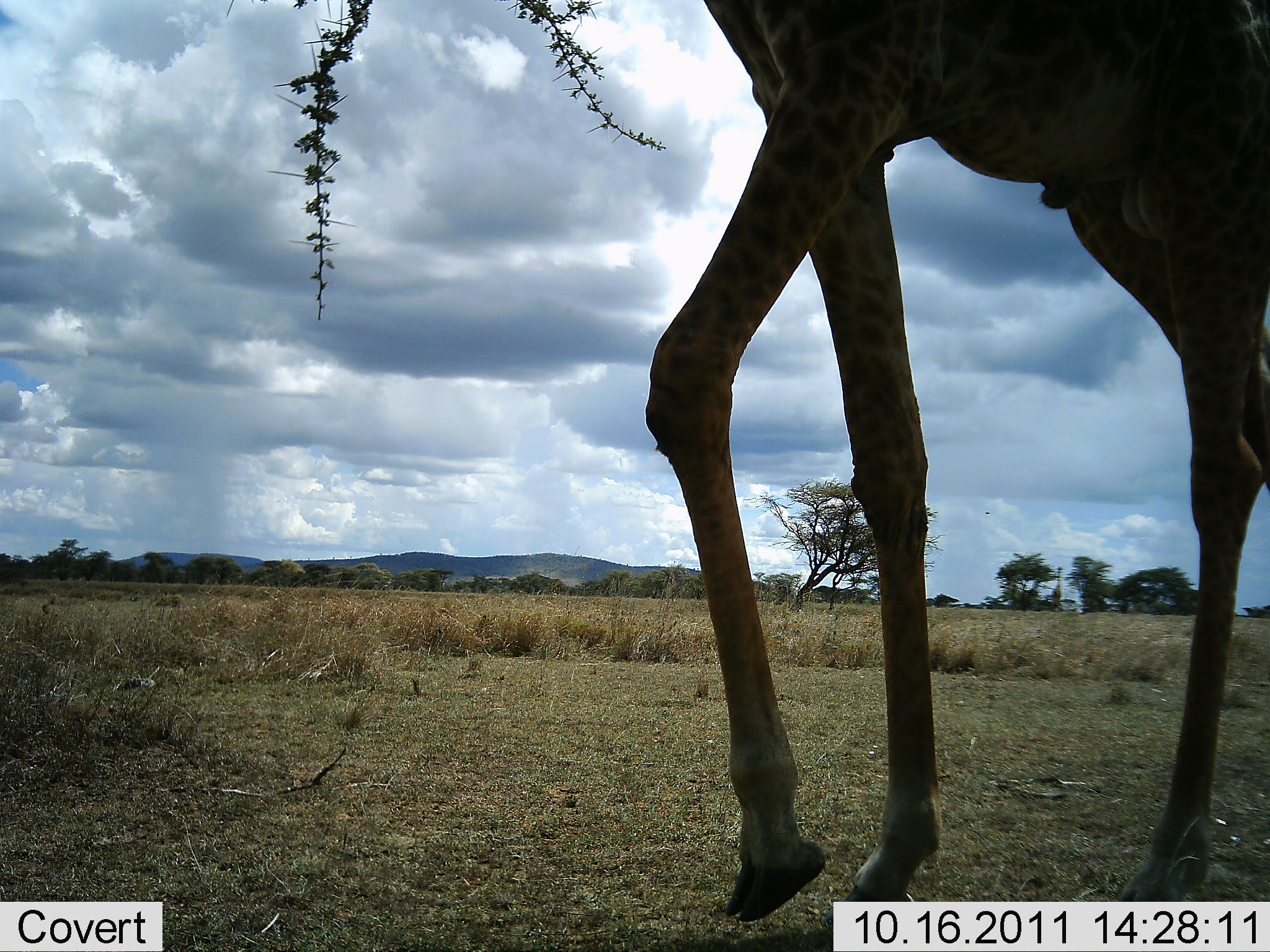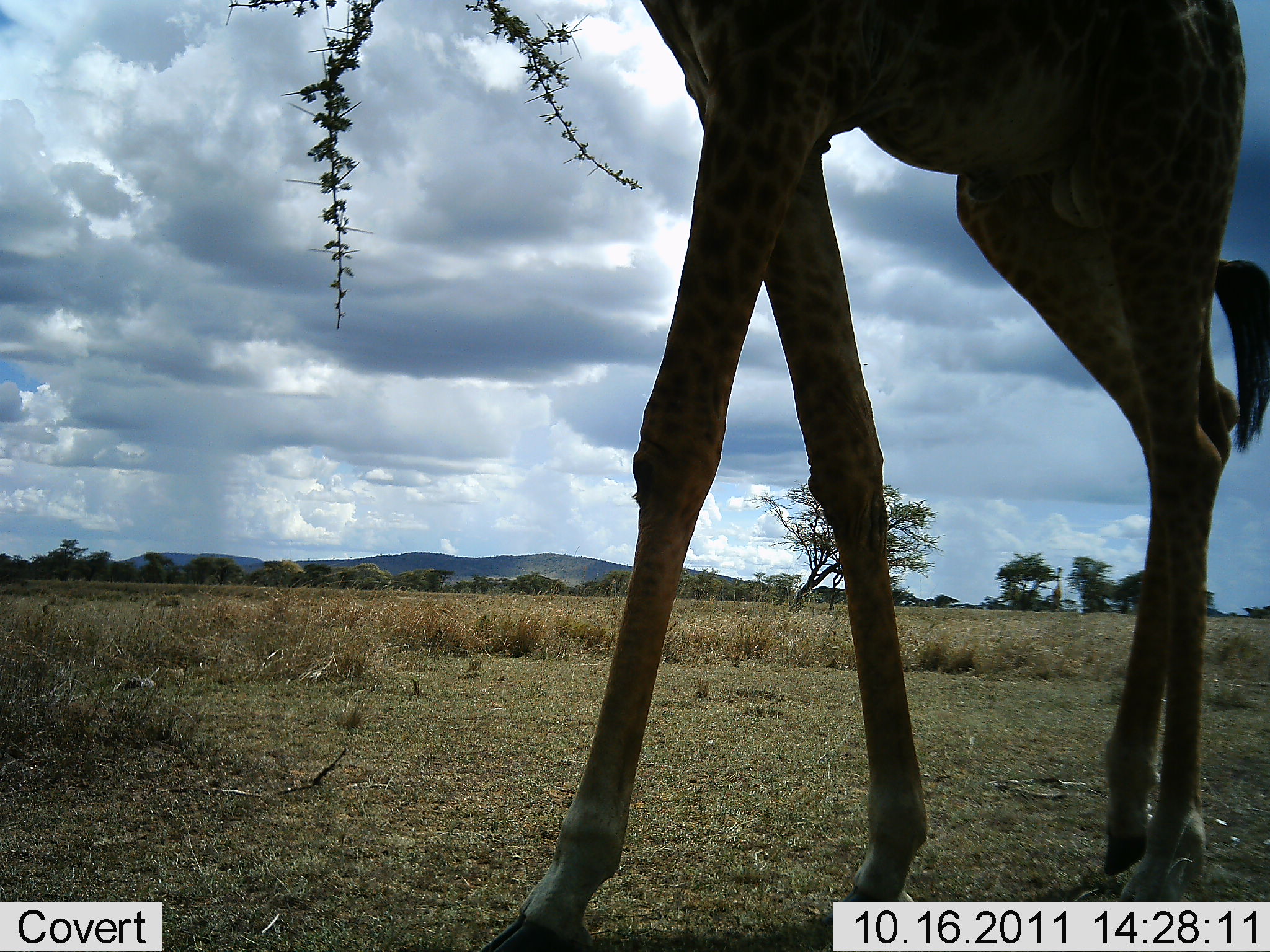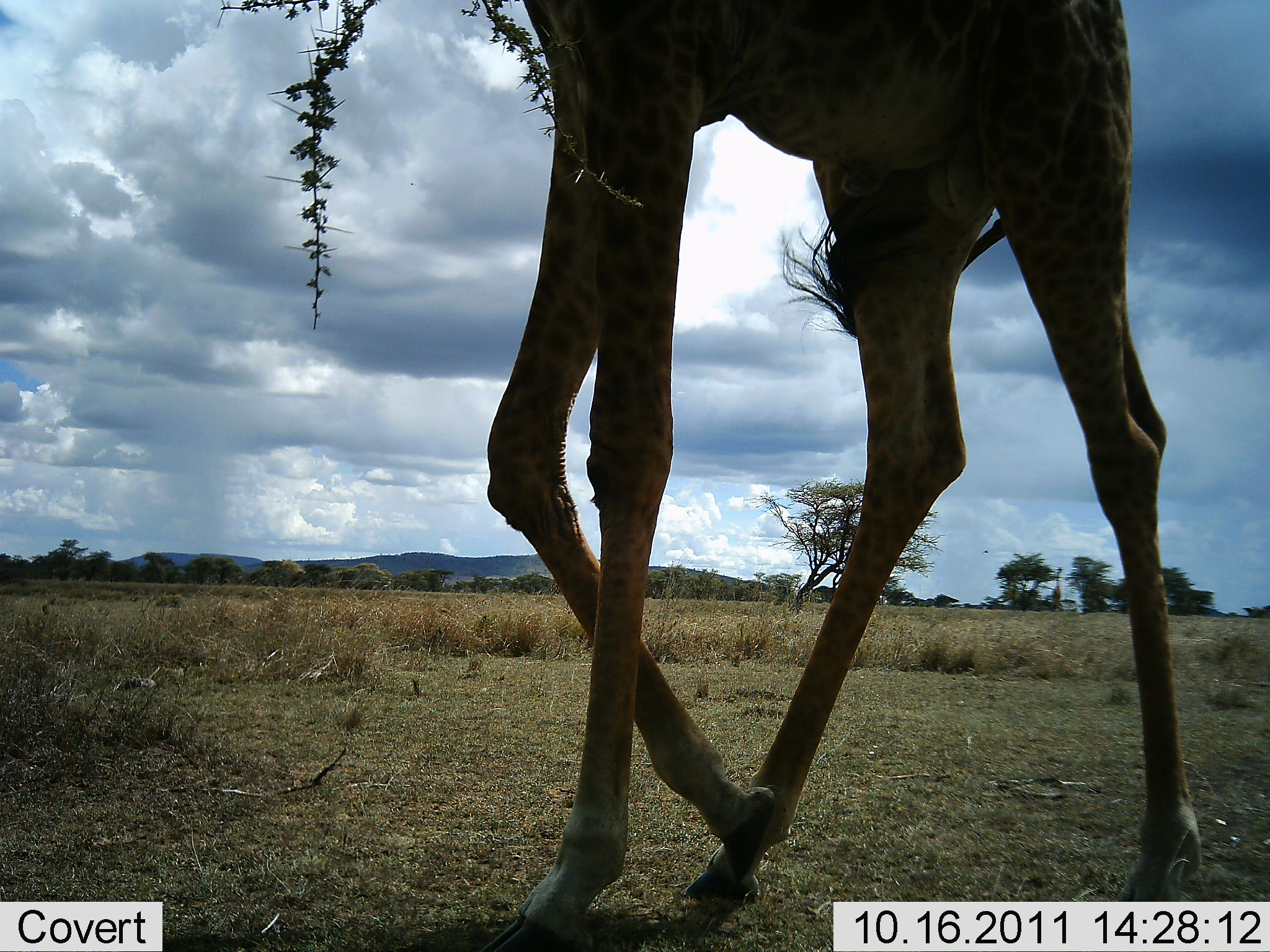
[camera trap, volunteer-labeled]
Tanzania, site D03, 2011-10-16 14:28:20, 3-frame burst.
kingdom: Animalia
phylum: Chordata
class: Mammalia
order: Artiodactyla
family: Giraffidae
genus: Giraffa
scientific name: Giraffa camelopardalis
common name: giraffe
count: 1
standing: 15%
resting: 0%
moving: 85%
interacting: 0%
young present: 0%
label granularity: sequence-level